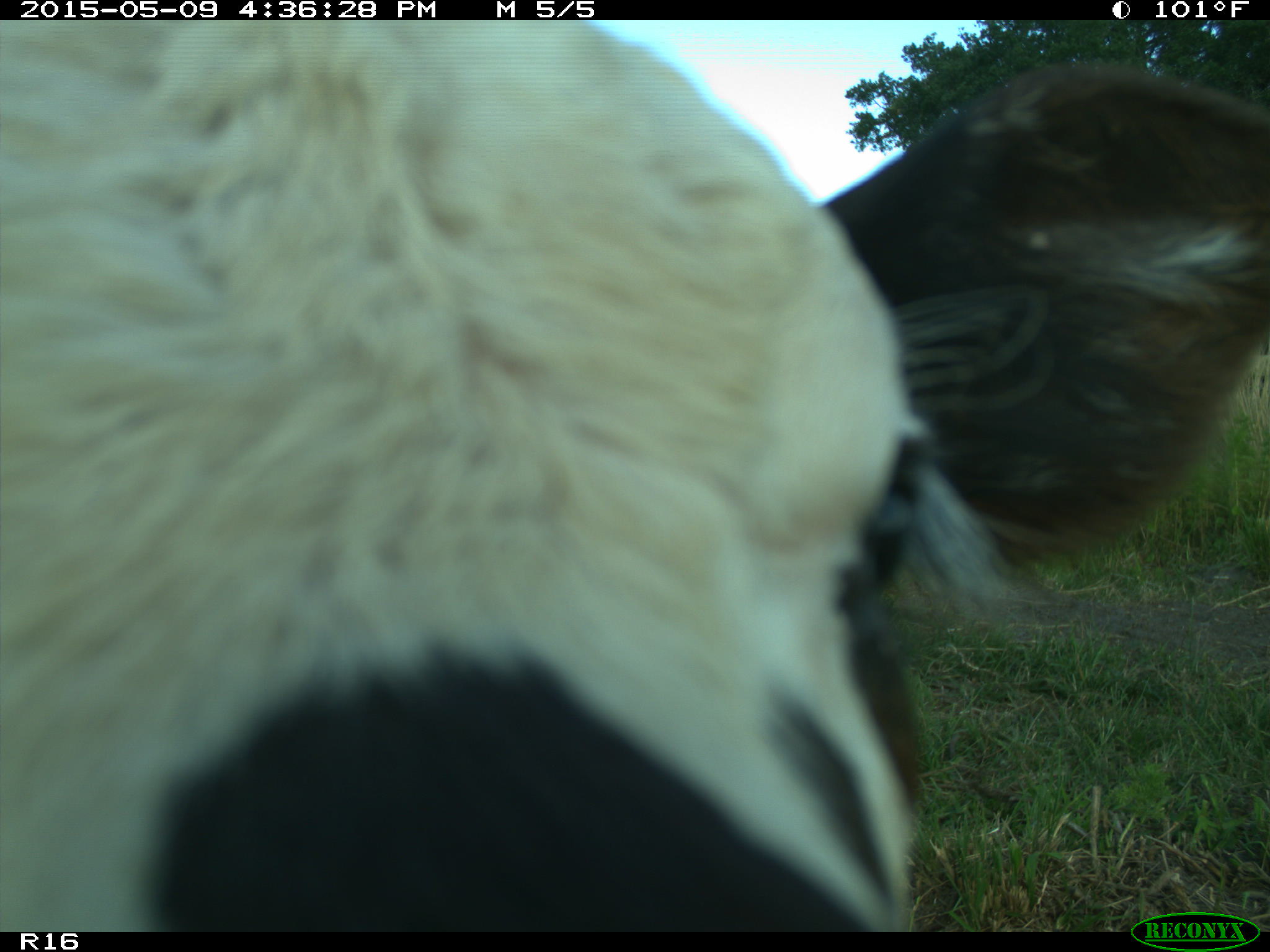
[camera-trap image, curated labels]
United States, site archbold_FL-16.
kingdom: Animalia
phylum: Chordata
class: Mammalia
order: Artiodactyla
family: Bovidae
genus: Bos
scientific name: Bos taurus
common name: domestic cow